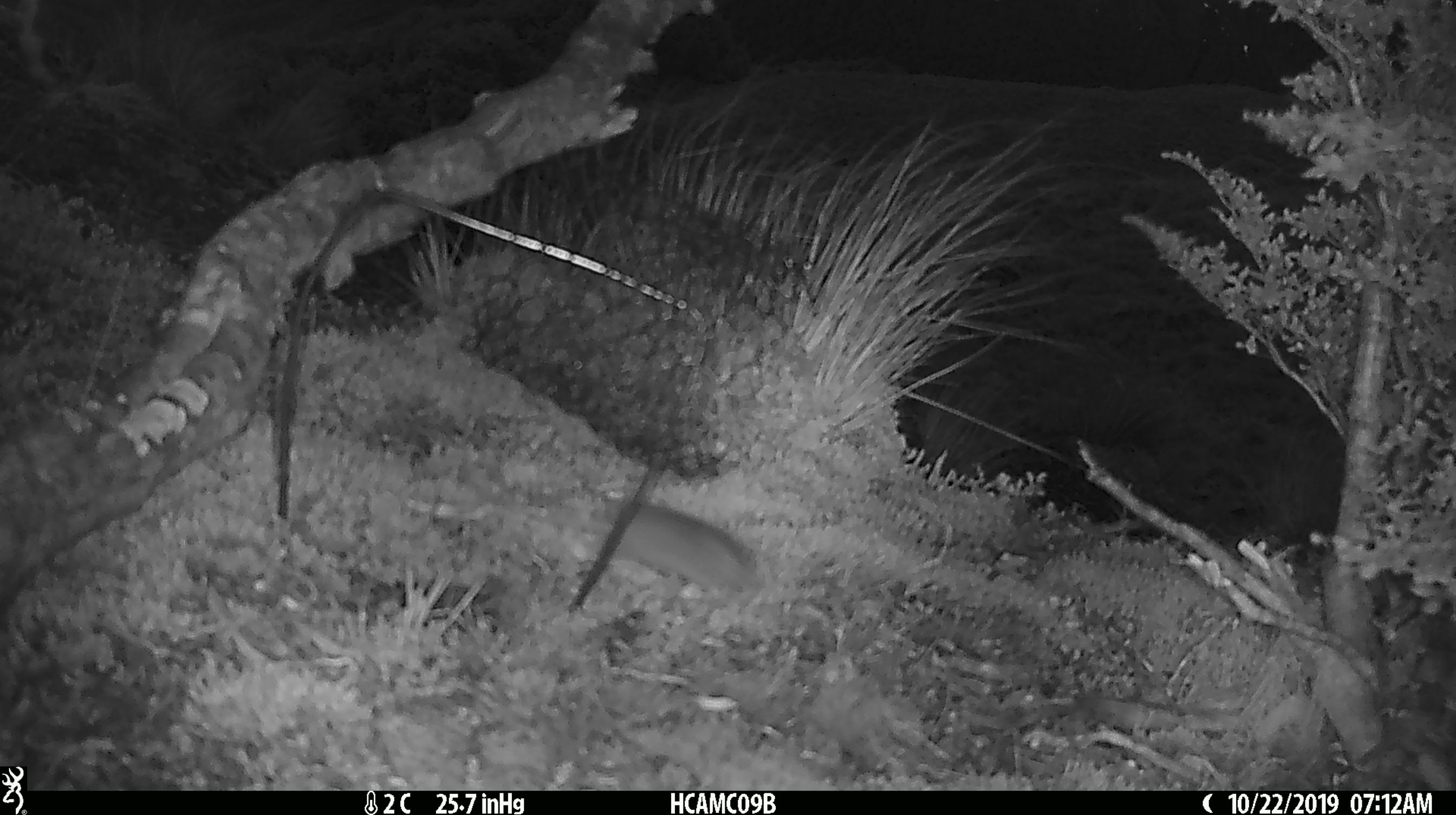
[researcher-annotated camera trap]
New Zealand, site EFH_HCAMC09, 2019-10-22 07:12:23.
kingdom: Animalia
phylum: Chordata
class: Mammalia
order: Rodentia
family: Muridae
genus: Mus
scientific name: Mus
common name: mouse